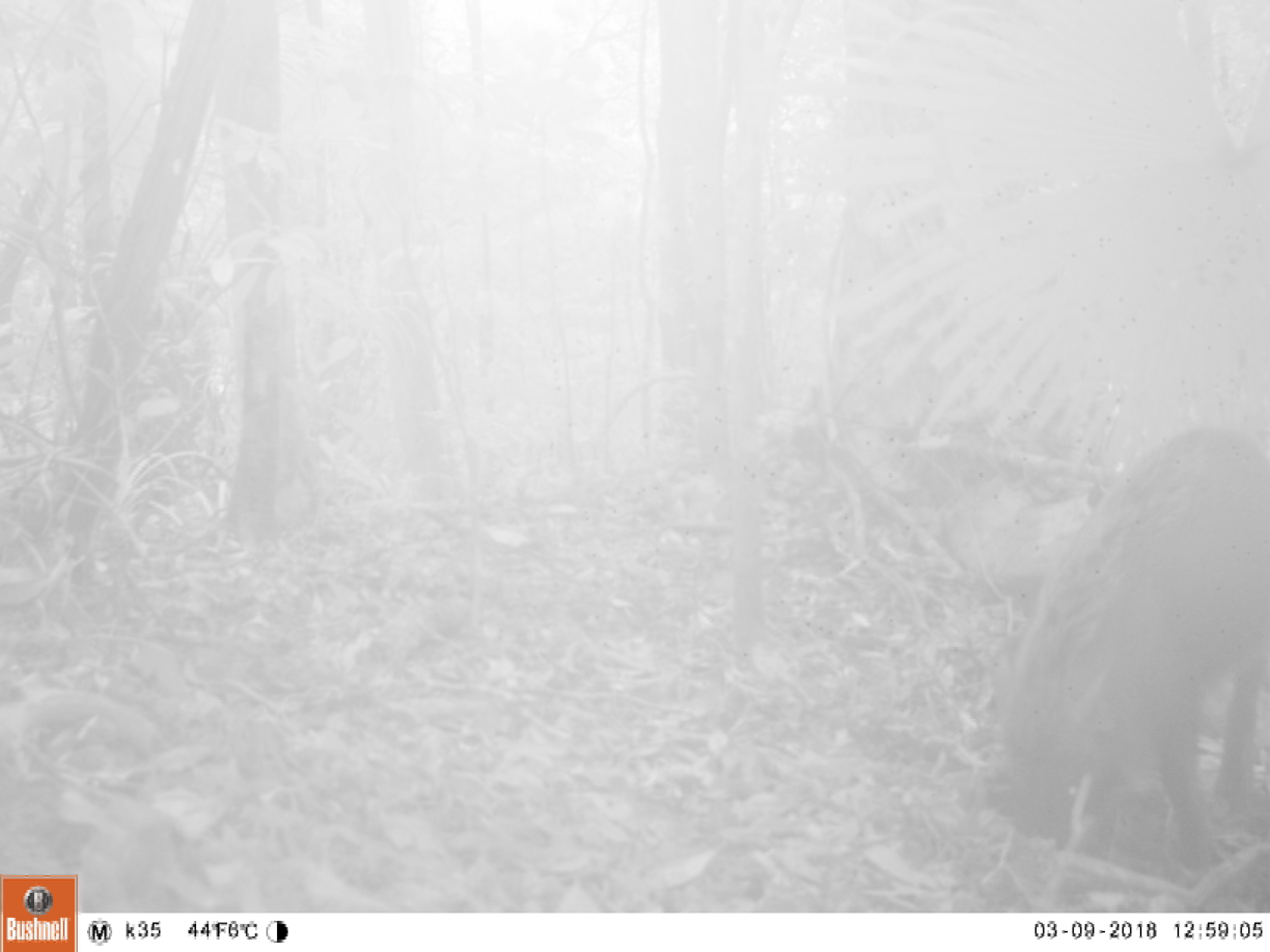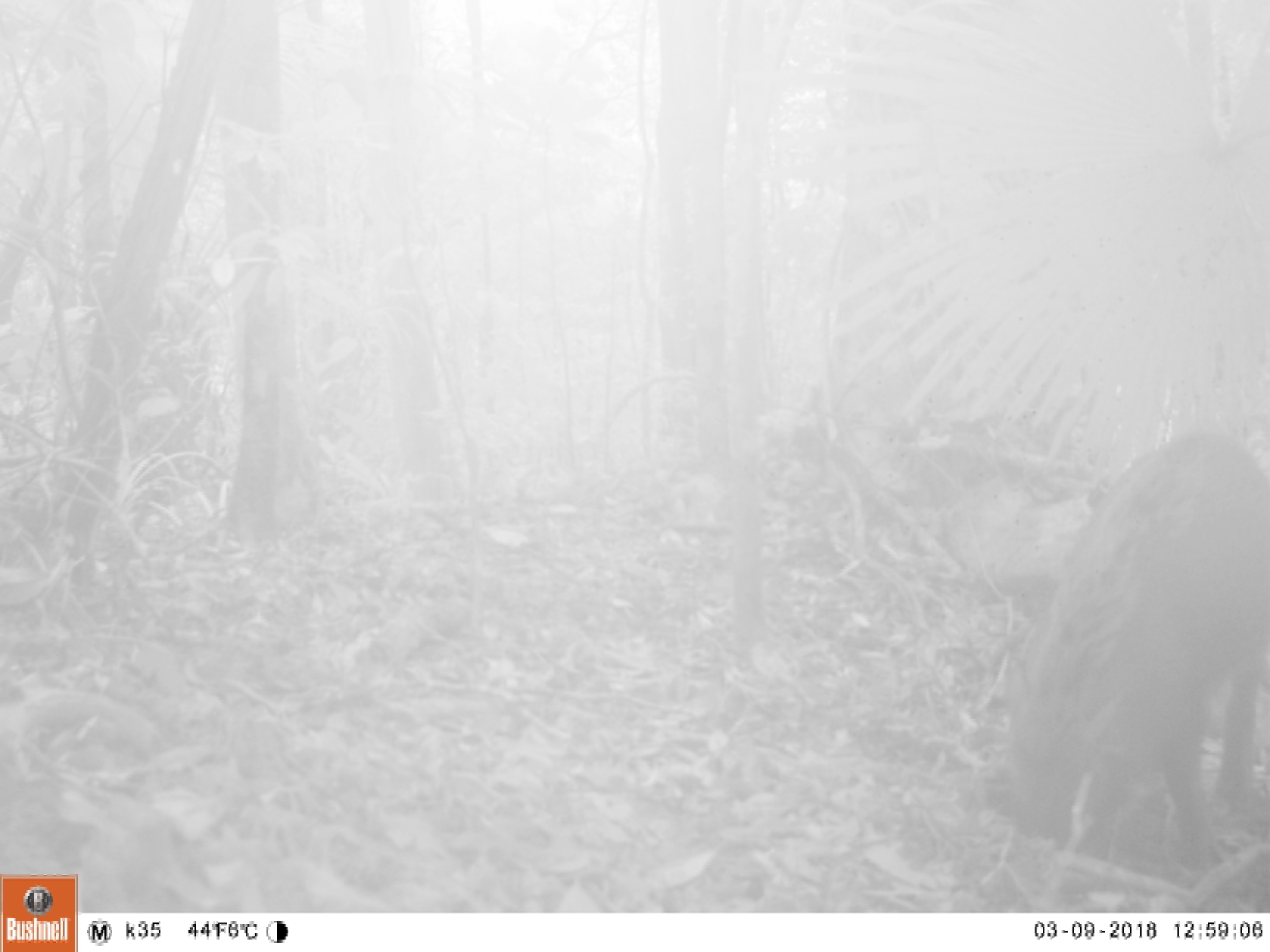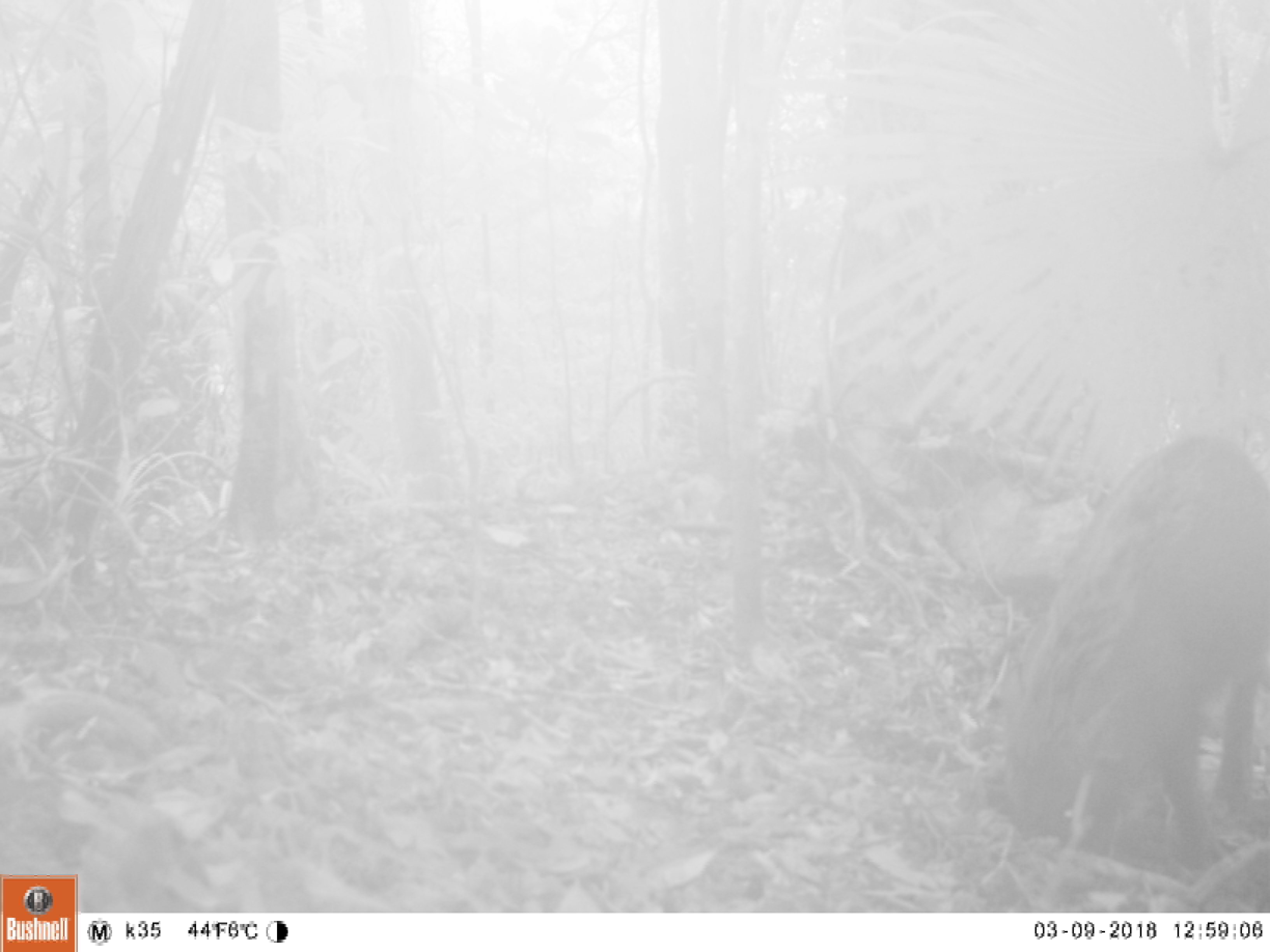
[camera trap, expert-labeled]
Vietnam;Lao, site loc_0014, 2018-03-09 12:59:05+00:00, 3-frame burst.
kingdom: Animalia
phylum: Chordata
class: Mammalia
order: Artiodactyla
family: Suidae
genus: Sus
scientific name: Sus scrofa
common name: eurasian wild pig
Eurasian wild pig (Sus scrofa). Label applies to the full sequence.